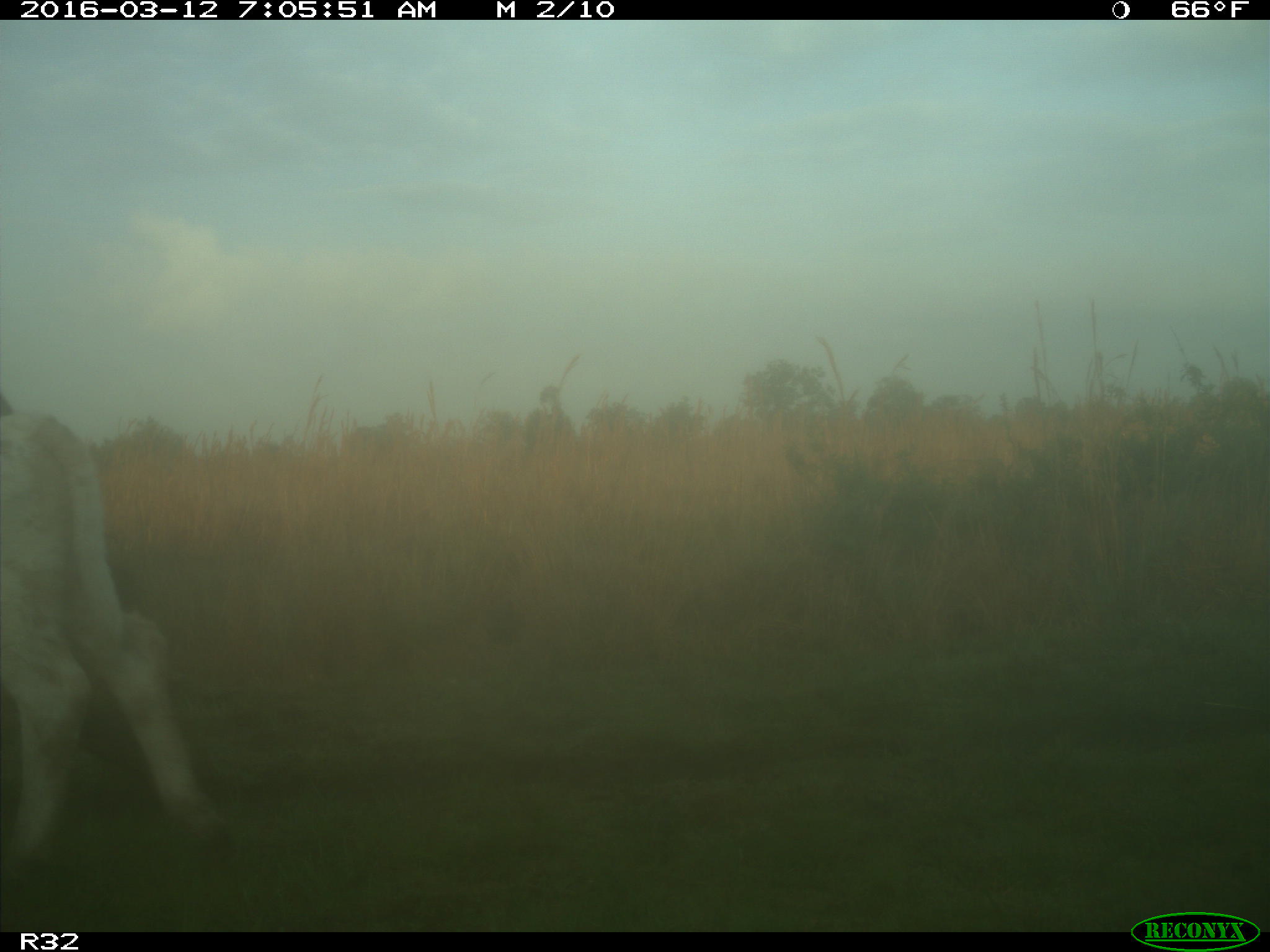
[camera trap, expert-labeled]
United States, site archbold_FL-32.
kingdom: Animalia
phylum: Chordata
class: Mammalia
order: Artiodactyla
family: Bovidae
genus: Bos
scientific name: Bos taurus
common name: domestic cow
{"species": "Bos taurus (domestic cow)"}